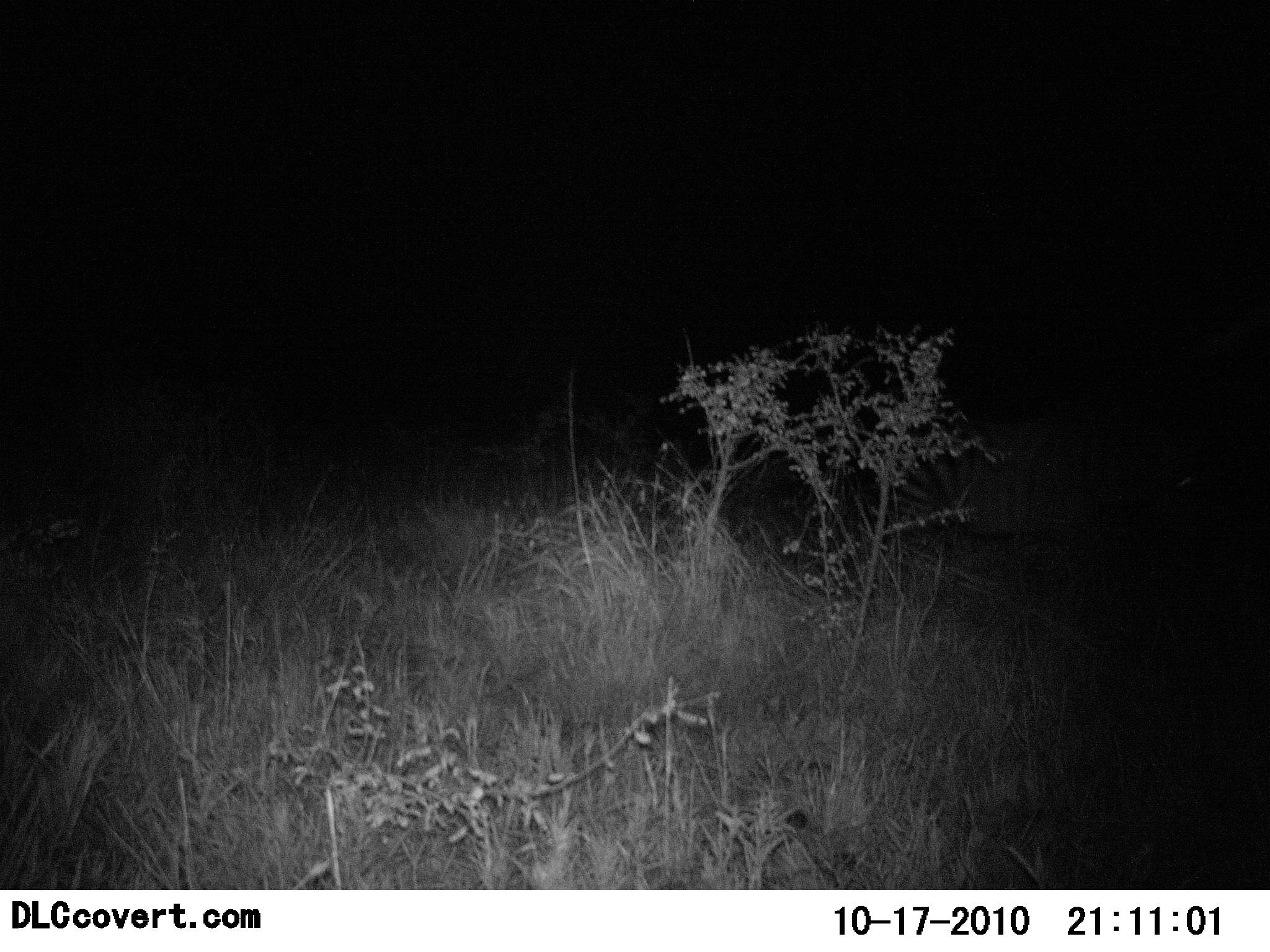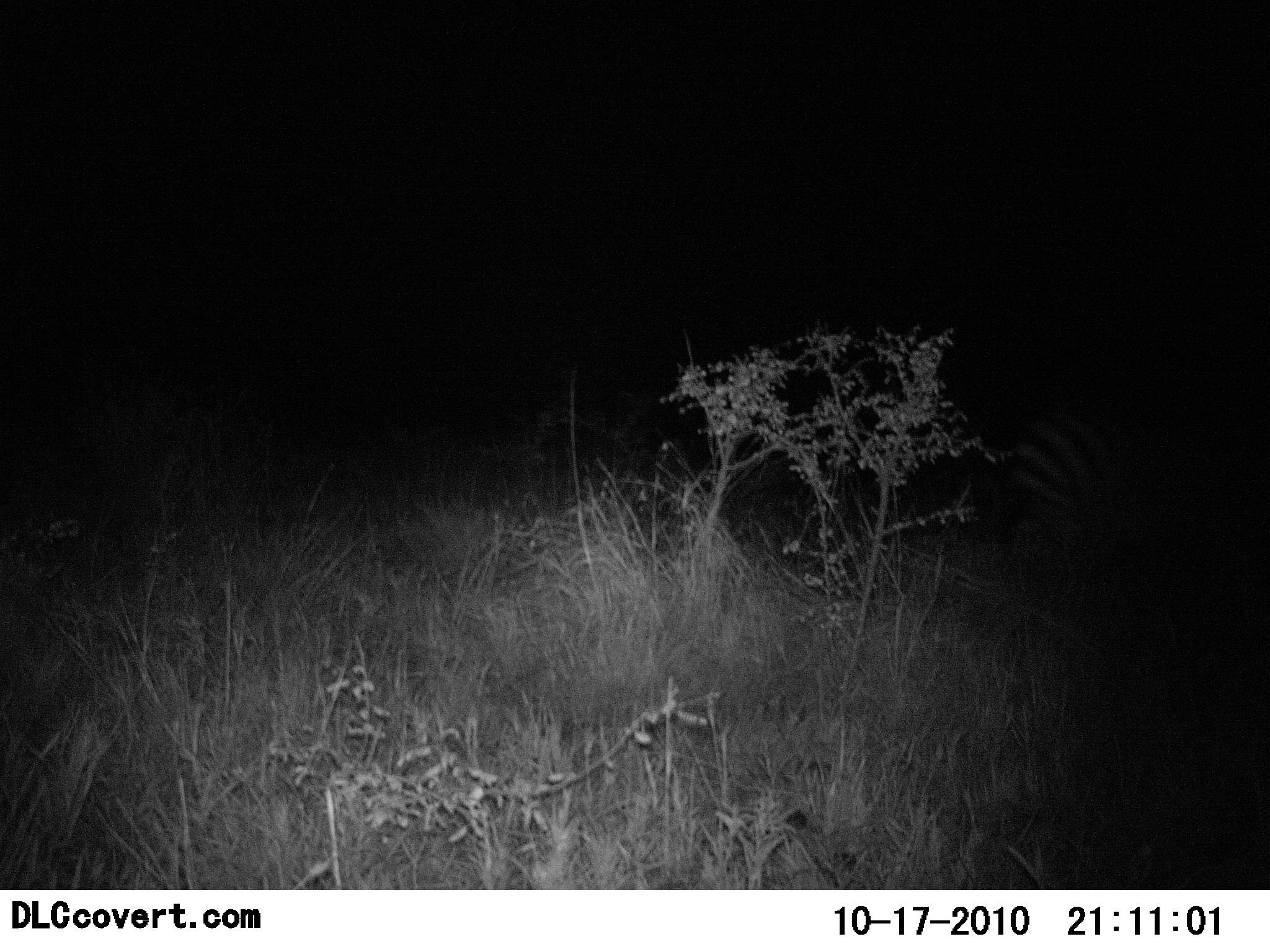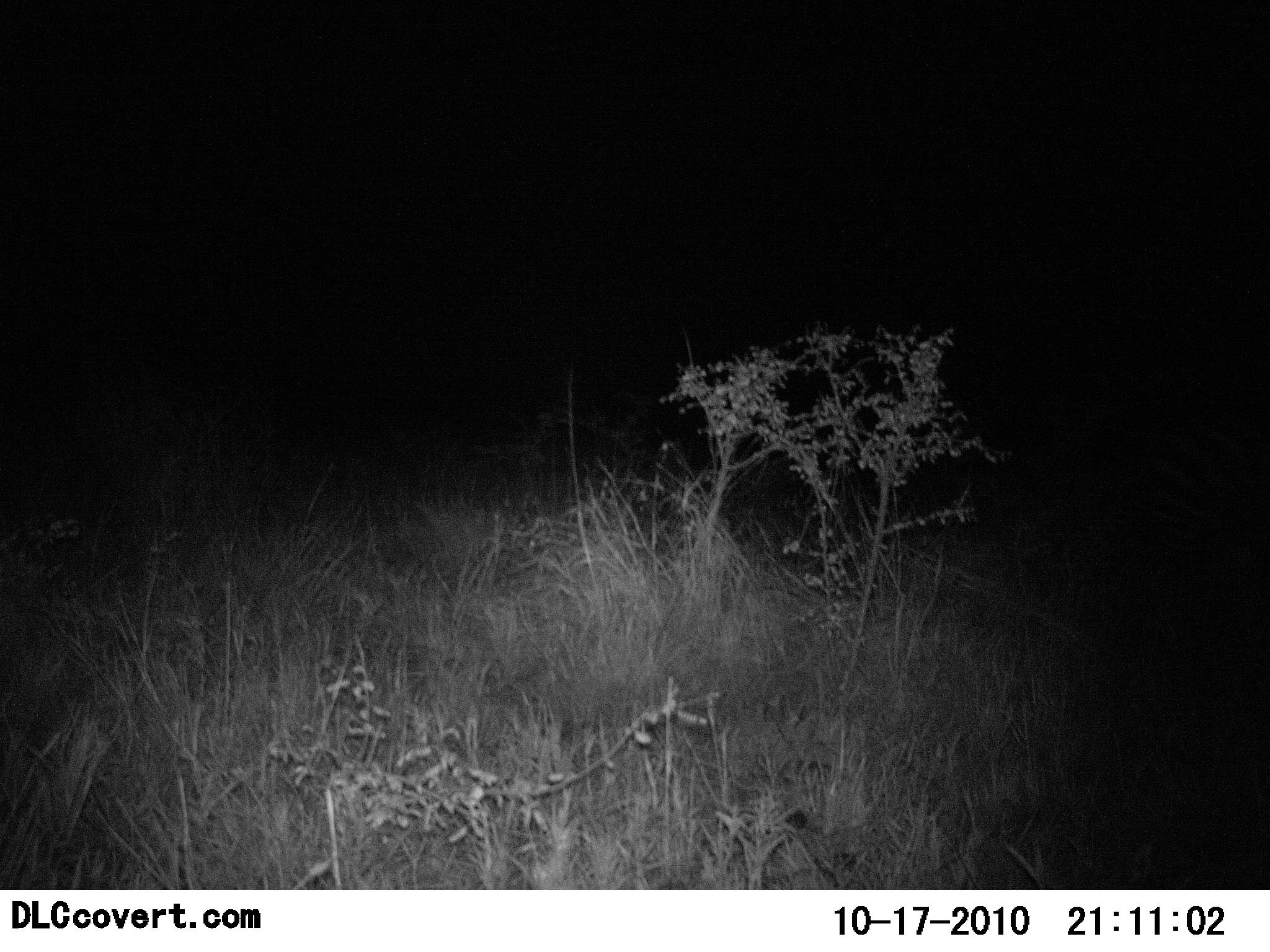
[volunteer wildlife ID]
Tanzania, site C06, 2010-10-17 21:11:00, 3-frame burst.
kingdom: Animalia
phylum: Chordata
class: Mammalia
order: Perissodactyla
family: Equidae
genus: Equus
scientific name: Equus quagga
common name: plains zebra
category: zebra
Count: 1.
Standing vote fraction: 0%.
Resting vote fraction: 0%.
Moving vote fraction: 100%.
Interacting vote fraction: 0%.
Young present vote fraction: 0%.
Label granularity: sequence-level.